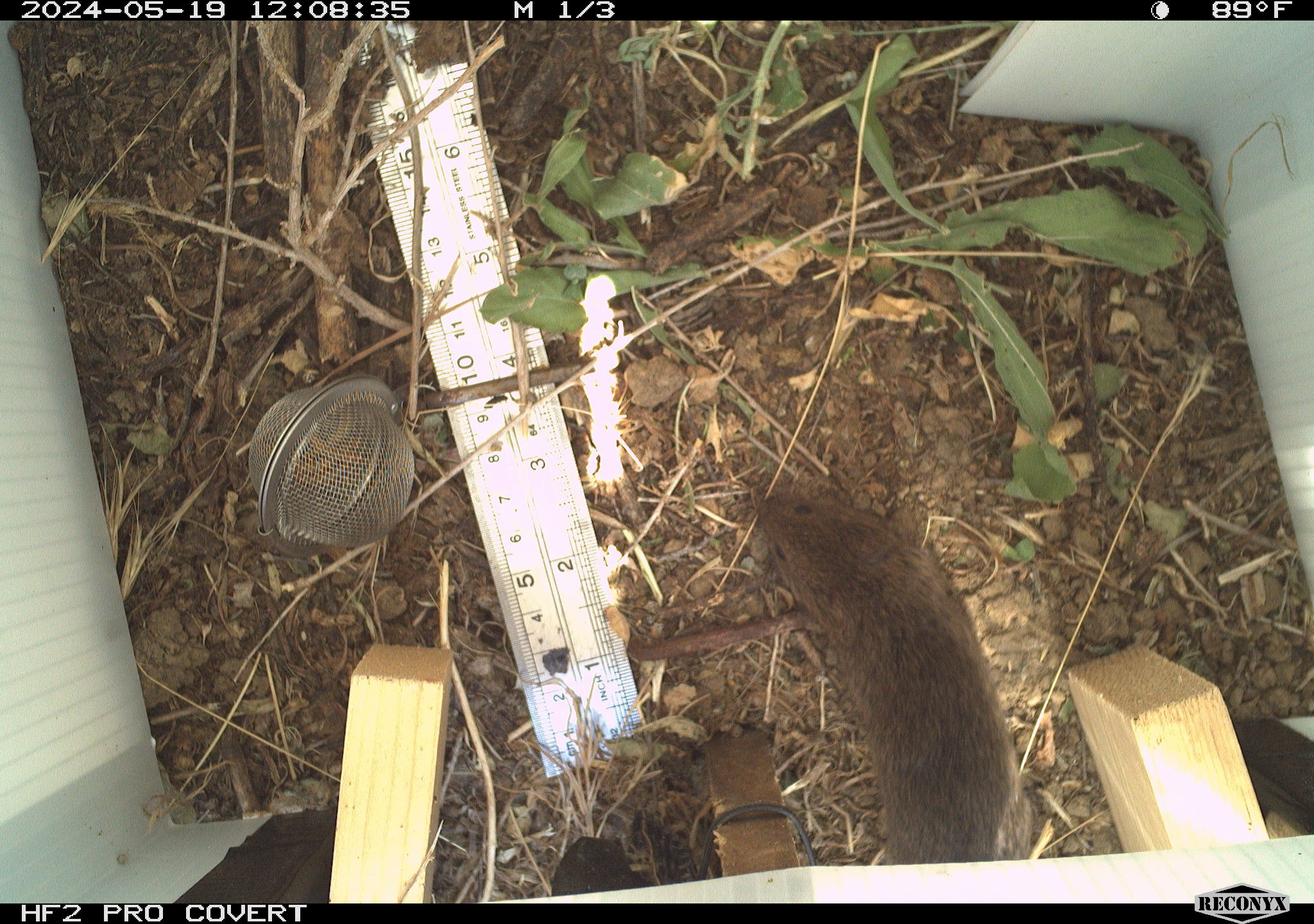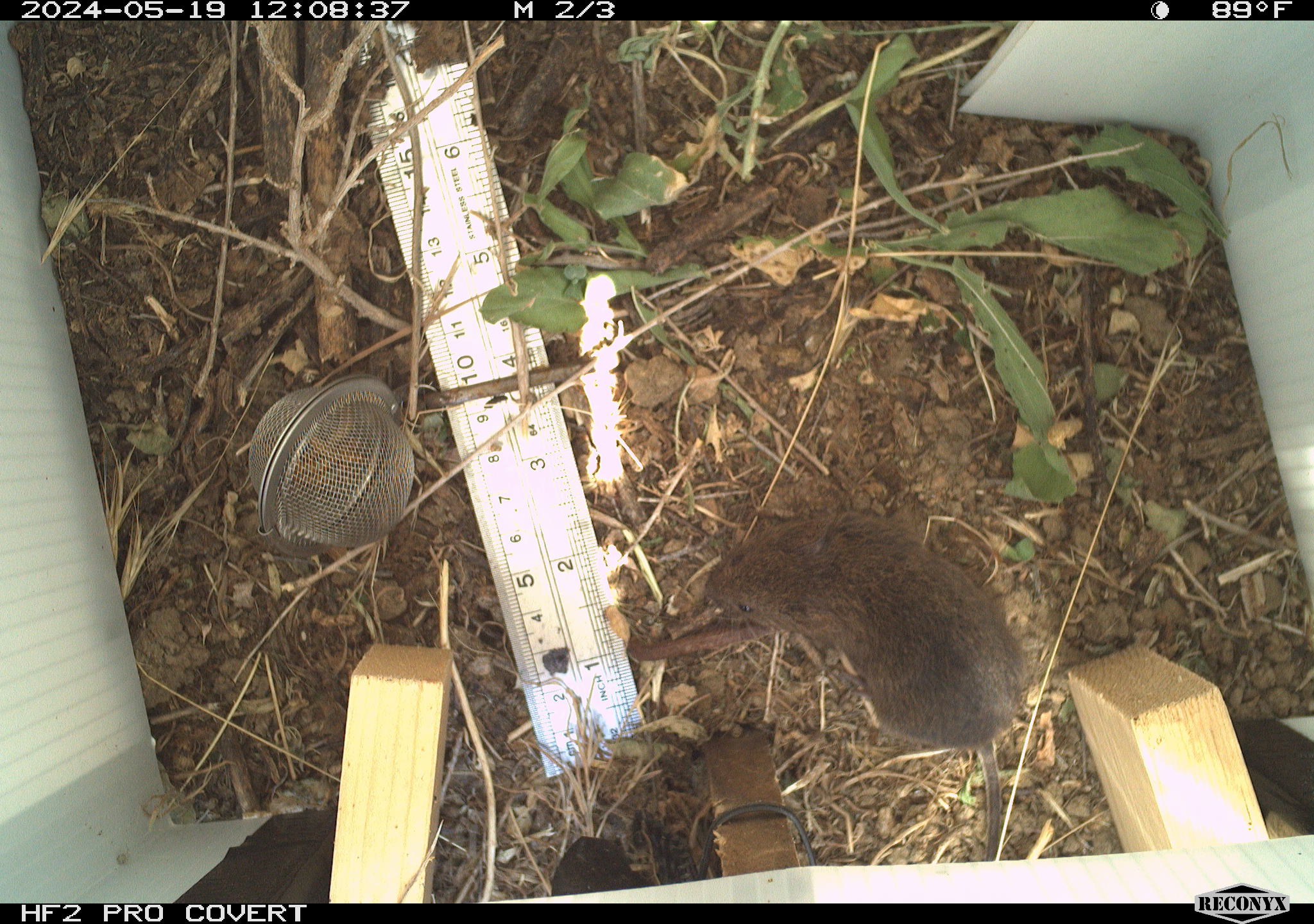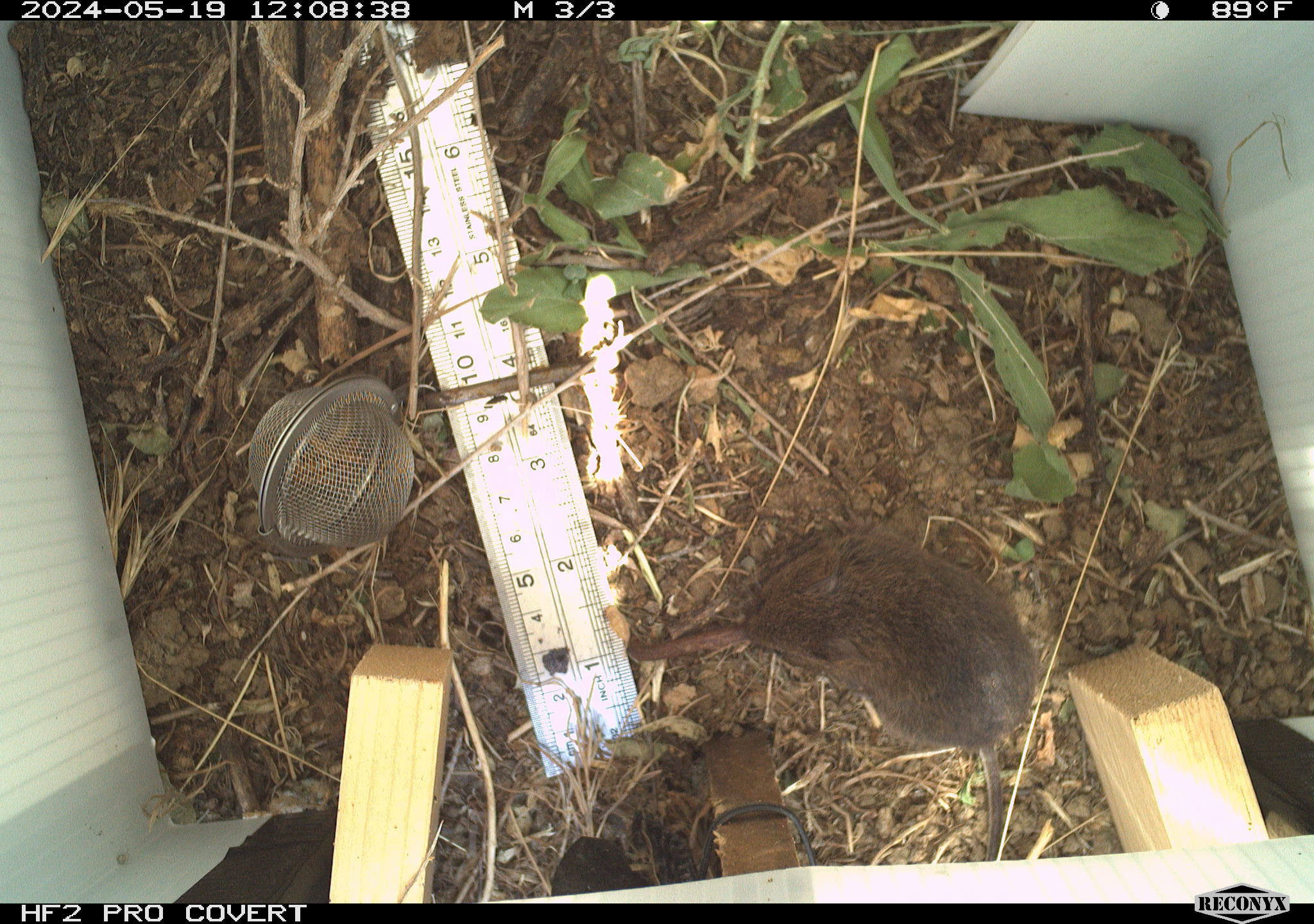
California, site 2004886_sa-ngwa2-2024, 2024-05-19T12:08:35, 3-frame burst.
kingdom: Animalia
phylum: Chordata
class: Mammalia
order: Rodentia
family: Cricetidae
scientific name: Arvicolinae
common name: voles, lemmings, and muskrats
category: arvicolinae subfamily